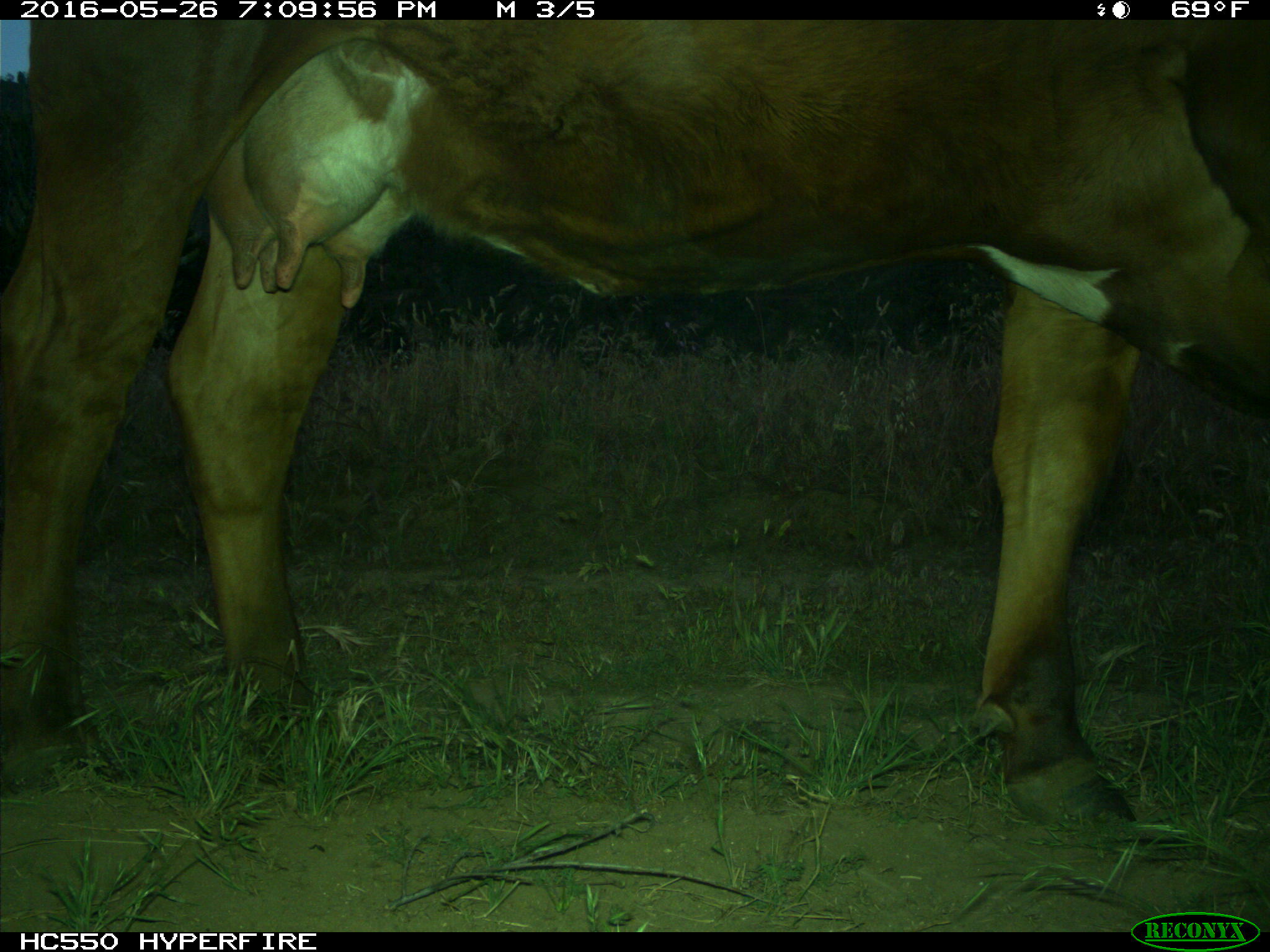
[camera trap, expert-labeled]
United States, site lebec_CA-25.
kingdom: Animalia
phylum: Chordata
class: Mammalia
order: Artiodactyla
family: Bovidae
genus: Bos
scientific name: Bos taurus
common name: domestic cow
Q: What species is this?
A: Bos taurus (domestic cow).